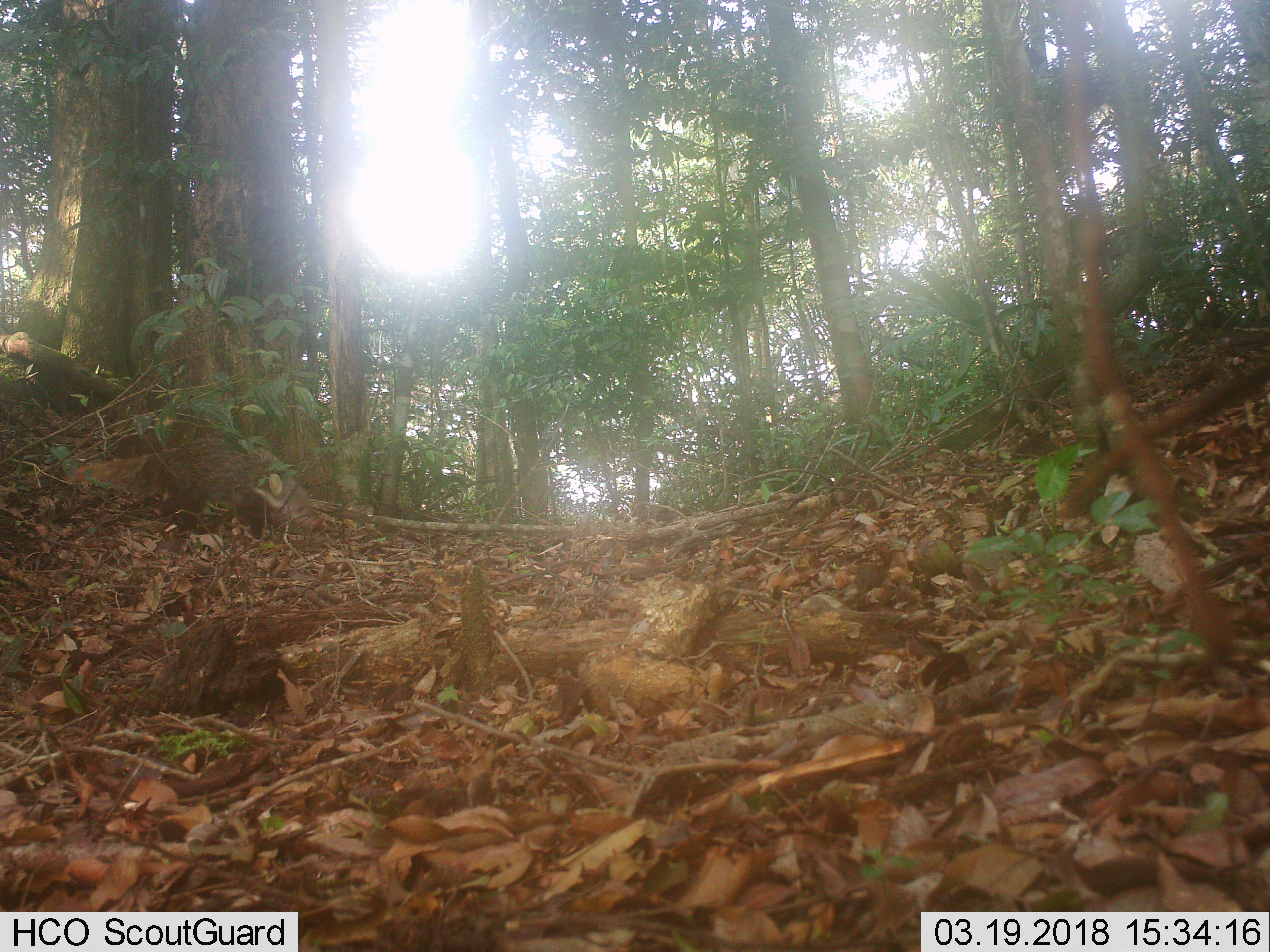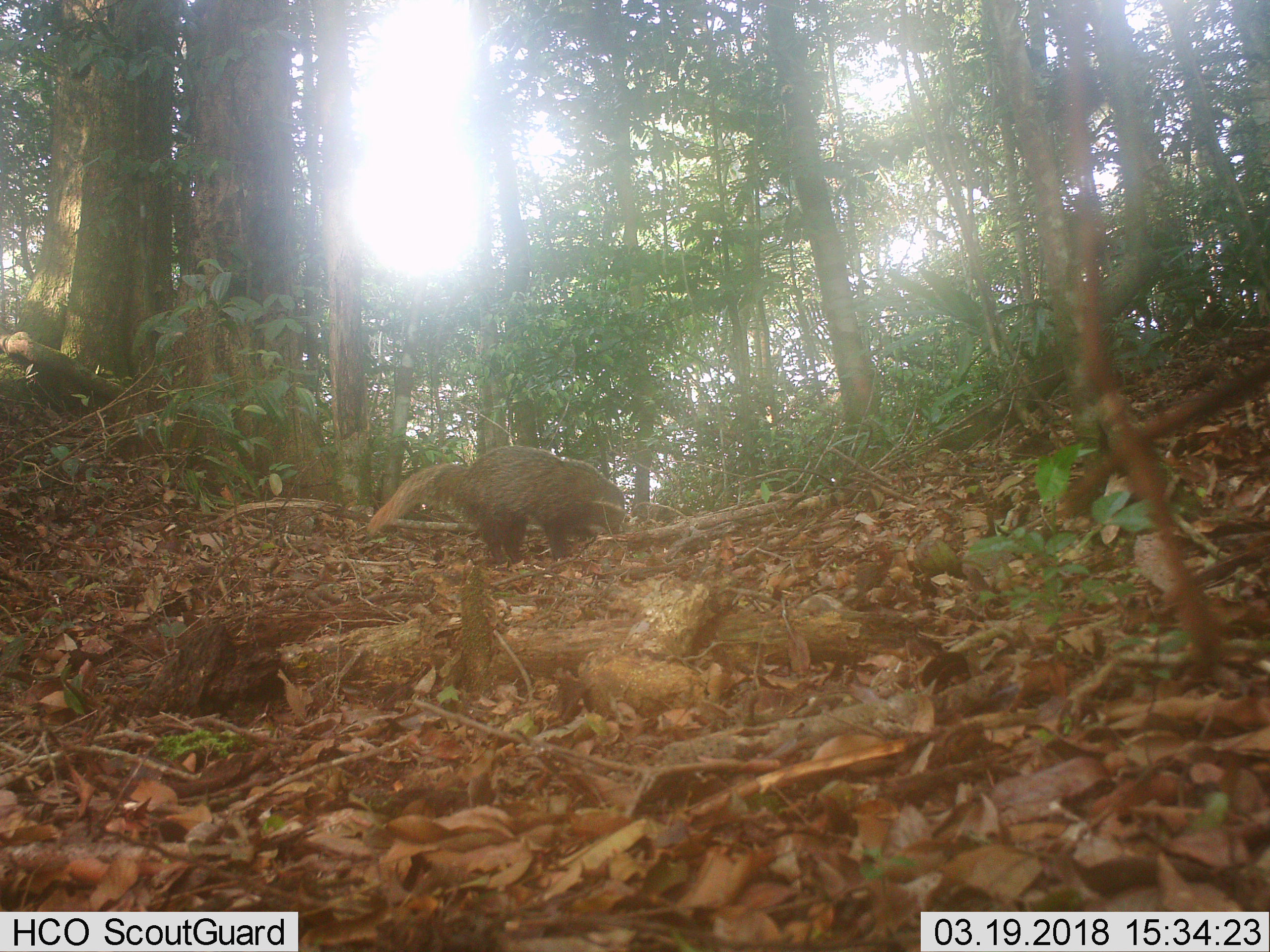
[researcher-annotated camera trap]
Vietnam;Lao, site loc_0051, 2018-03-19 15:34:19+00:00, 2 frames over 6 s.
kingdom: Animalia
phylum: Chordata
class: Mammalia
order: Carnivora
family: Herpestidae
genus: Urva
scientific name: Urva urva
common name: crab-eating mongoose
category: crab eating mongoose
Crab eating mongoose (crab-eating mongoose) (Urva urva). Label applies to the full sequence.